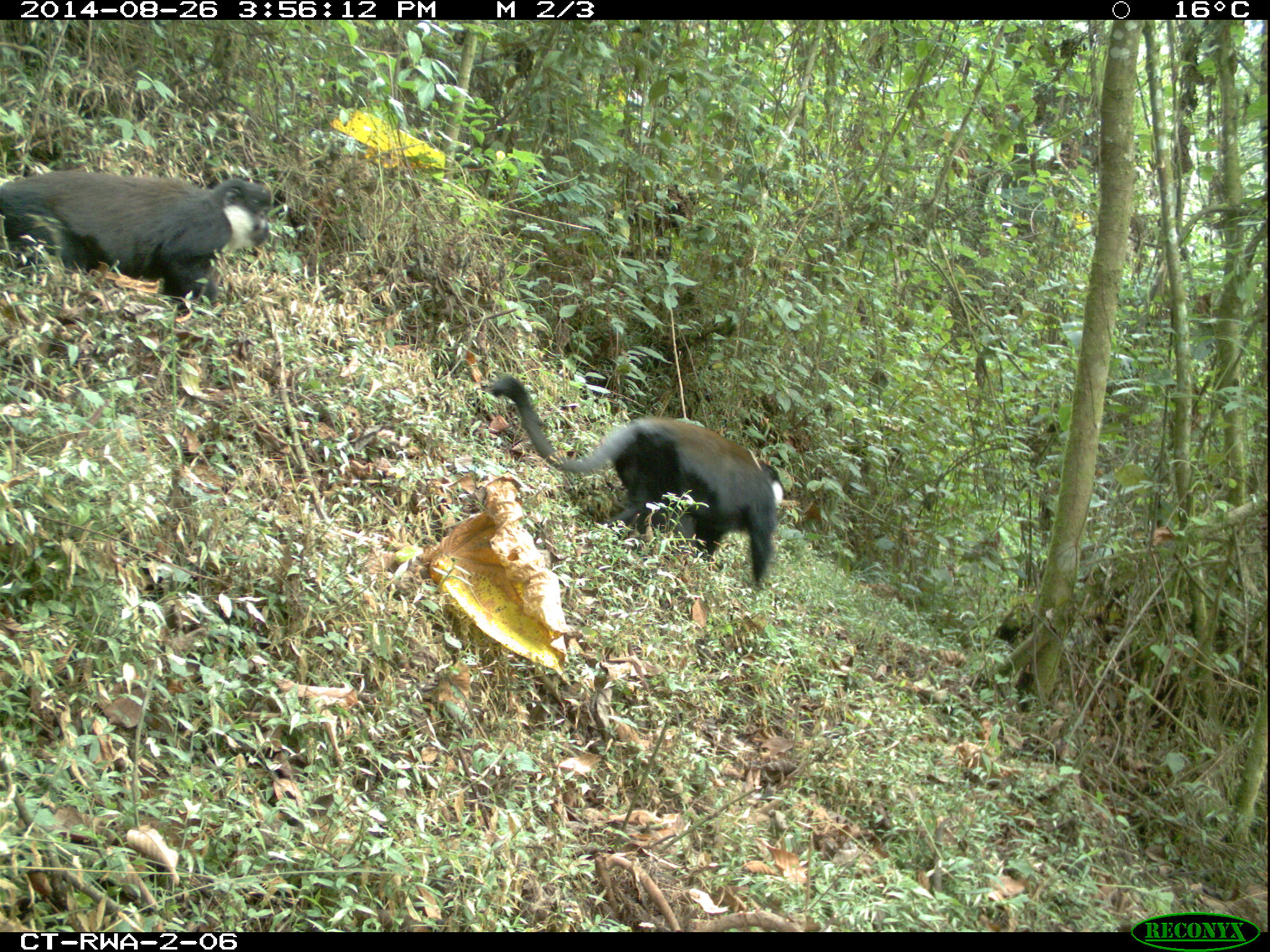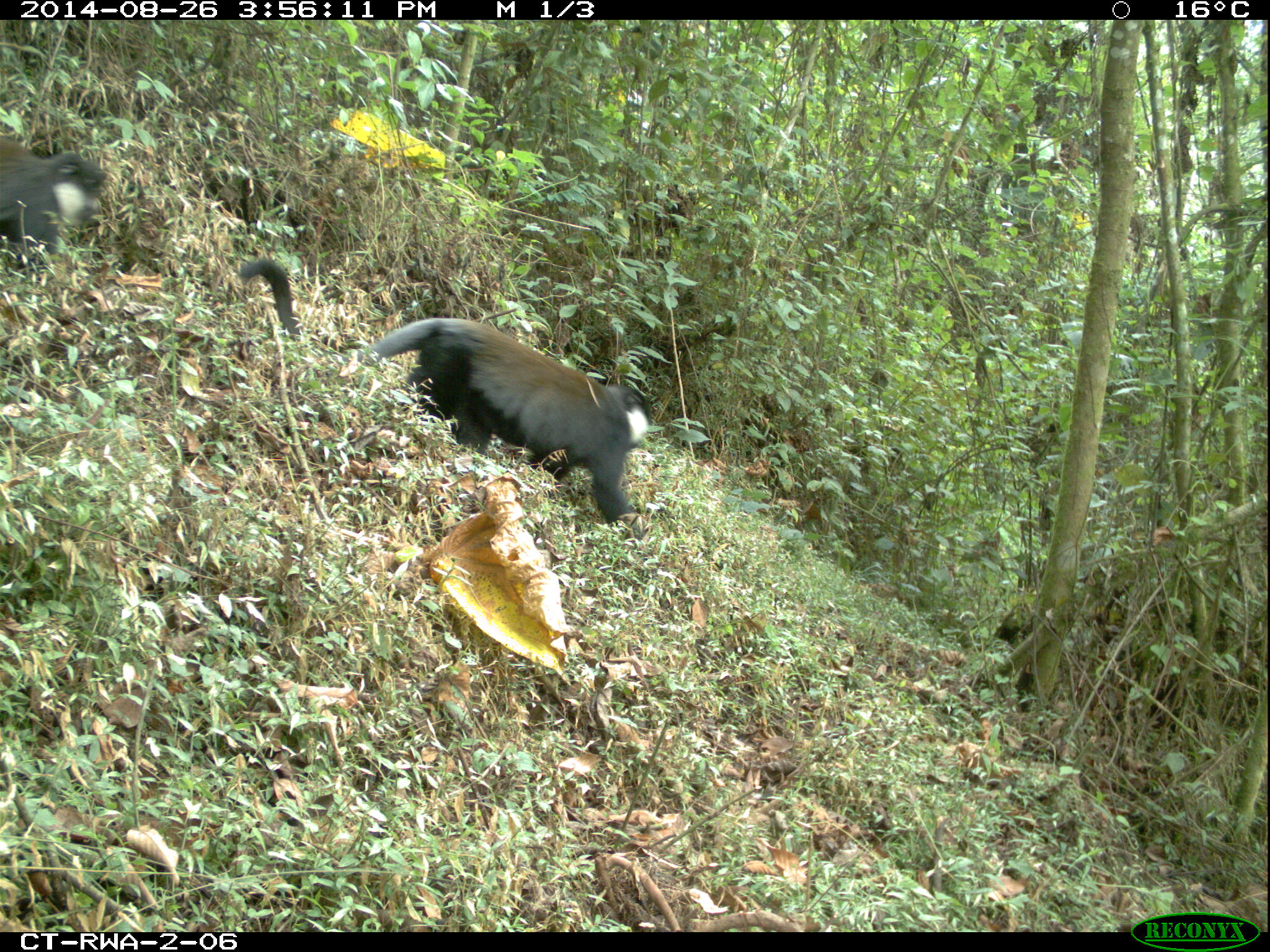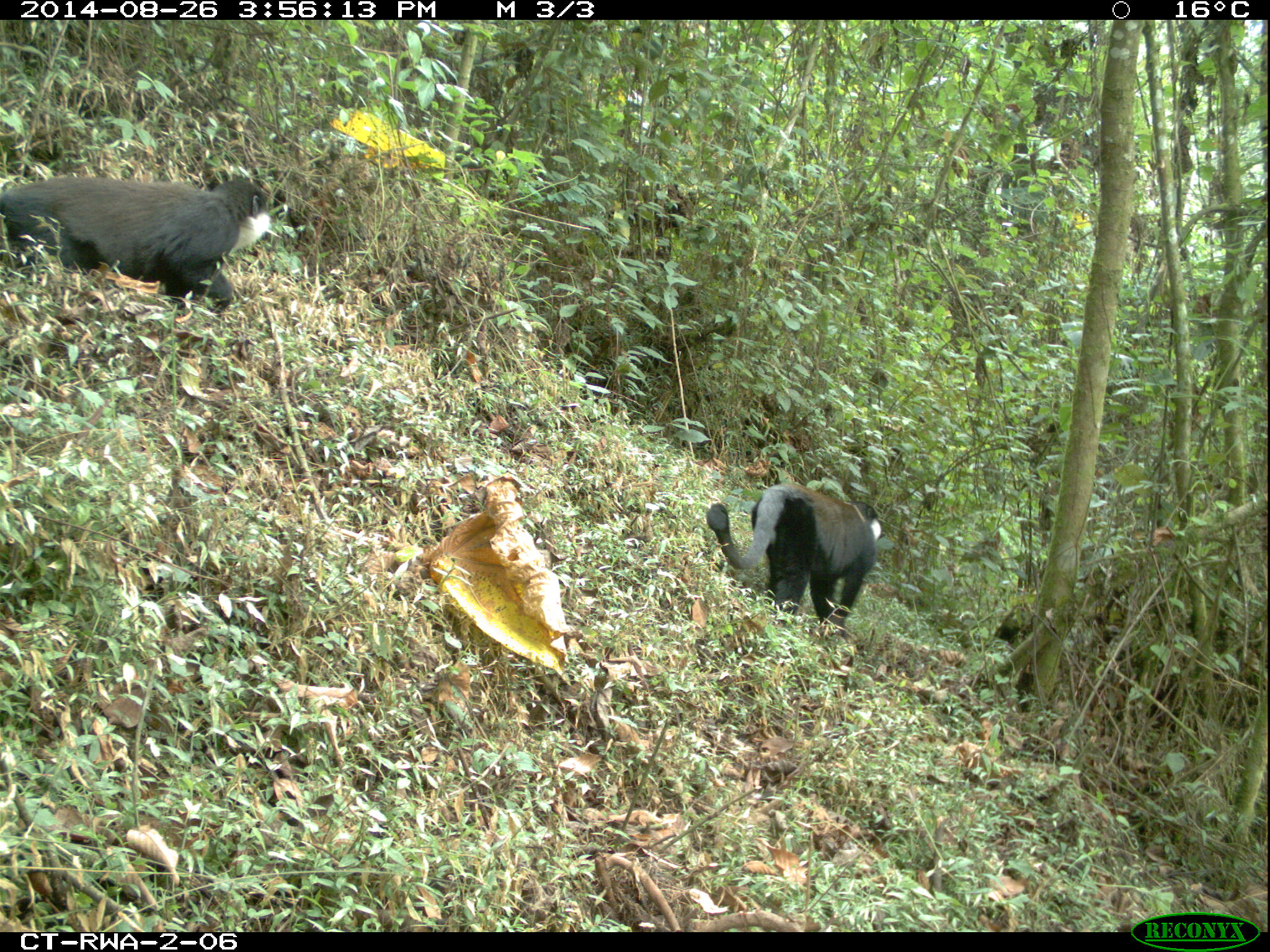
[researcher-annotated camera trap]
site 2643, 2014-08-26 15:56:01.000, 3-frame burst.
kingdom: Animalia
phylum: Chordata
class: Mammalia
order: Primates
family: Cercopithecidae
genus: Allochrocebus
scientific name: Allochrocebus lhoesti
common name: l'hoest's monkey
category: cercopithecus lhoesti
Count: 3.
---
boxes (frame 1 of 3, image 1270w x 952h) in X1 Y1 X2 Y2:
cercopithecus lhoesti: 483 365 788 594; 0 168 276 320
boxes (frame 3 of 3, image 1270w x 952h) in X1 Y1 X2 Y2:
cercopithecus lhoesti: 0 172 287 303; 700 472 879 646